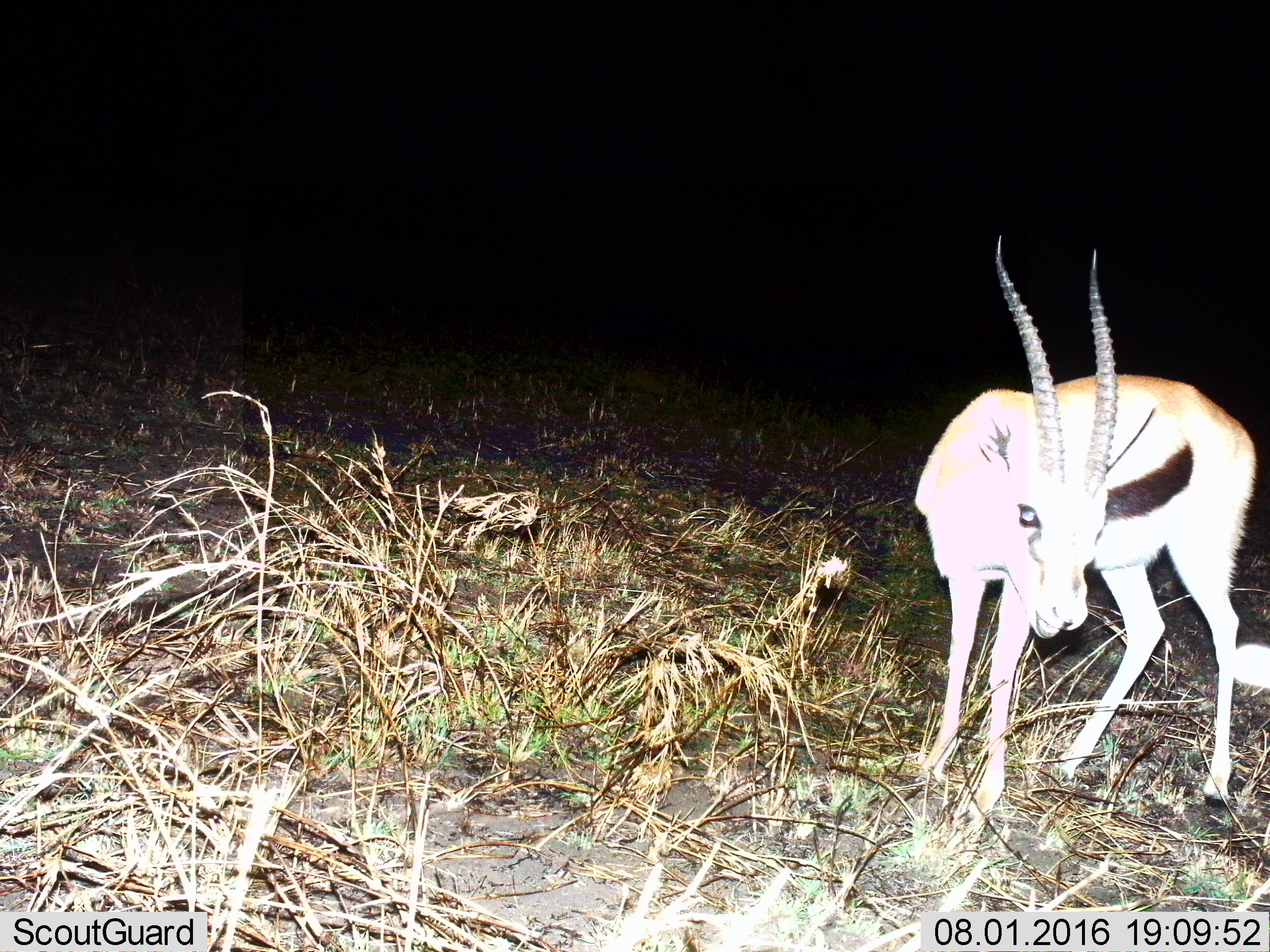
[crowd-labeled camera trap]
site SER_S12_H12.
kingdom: Animalia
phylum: Chordata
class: Mammalia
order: Artiodactyla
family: Bovidae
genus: Eudorcas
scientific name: Eudorcas thomsonii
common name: thomson's gazelle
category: gazellethomsons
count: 1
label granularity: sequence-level